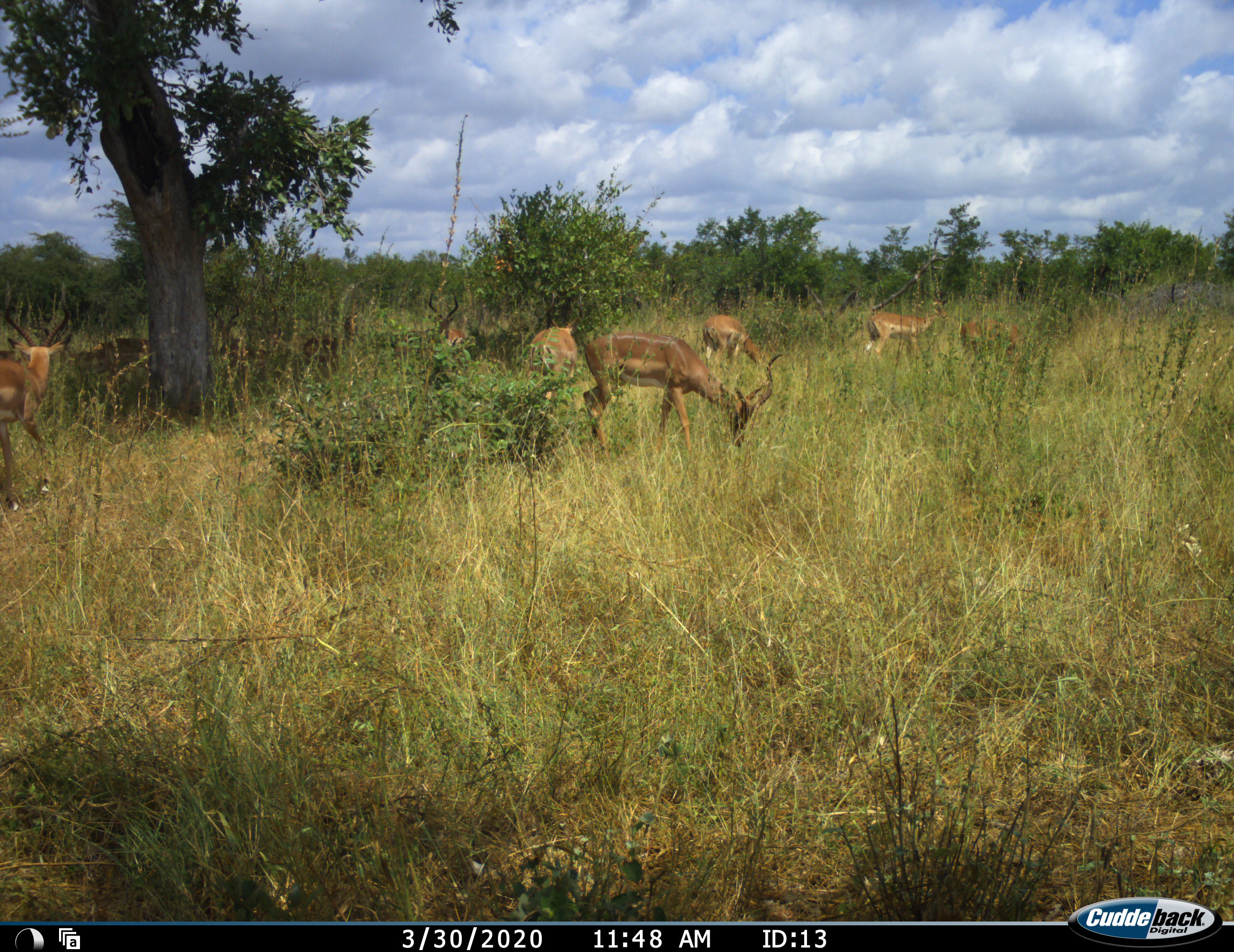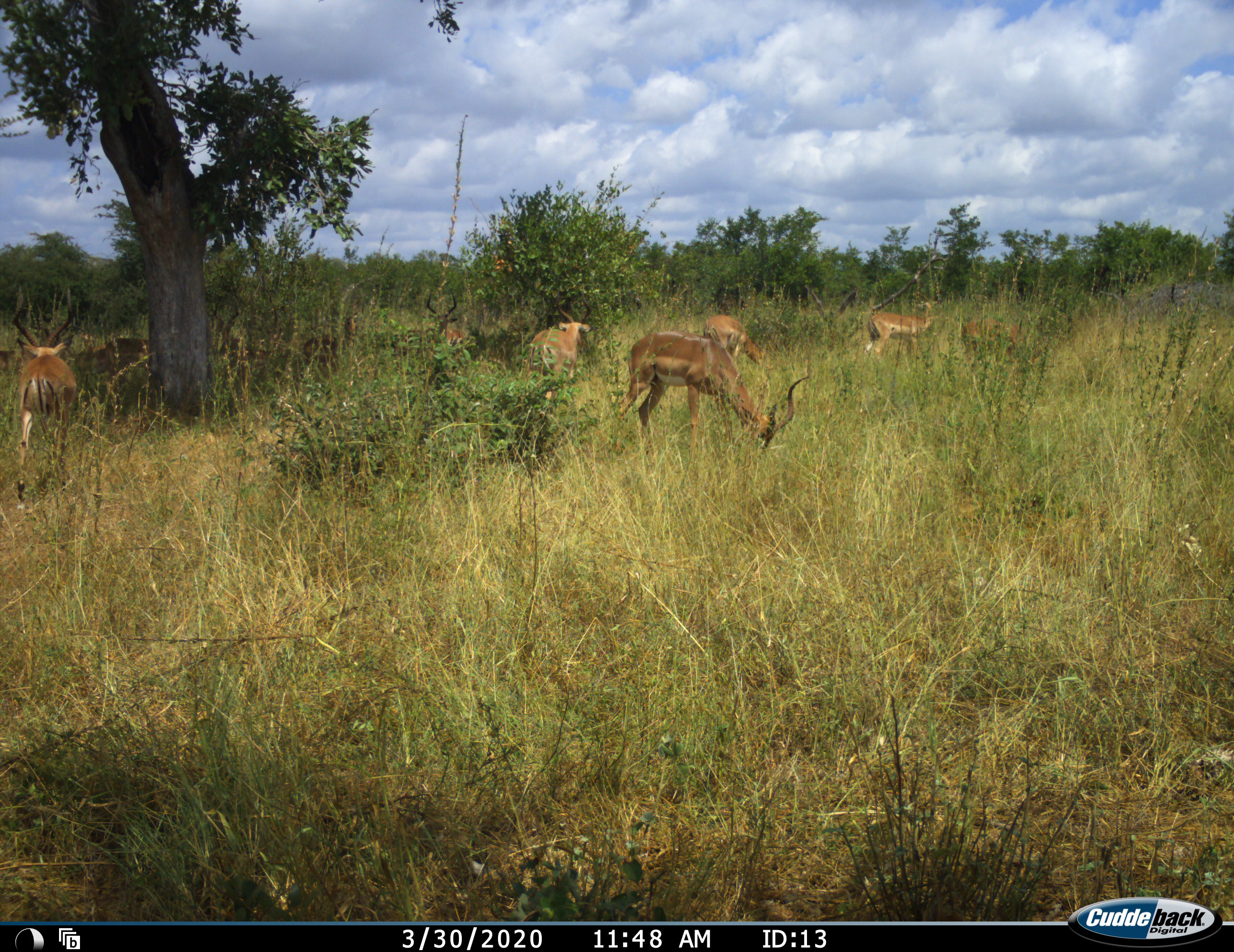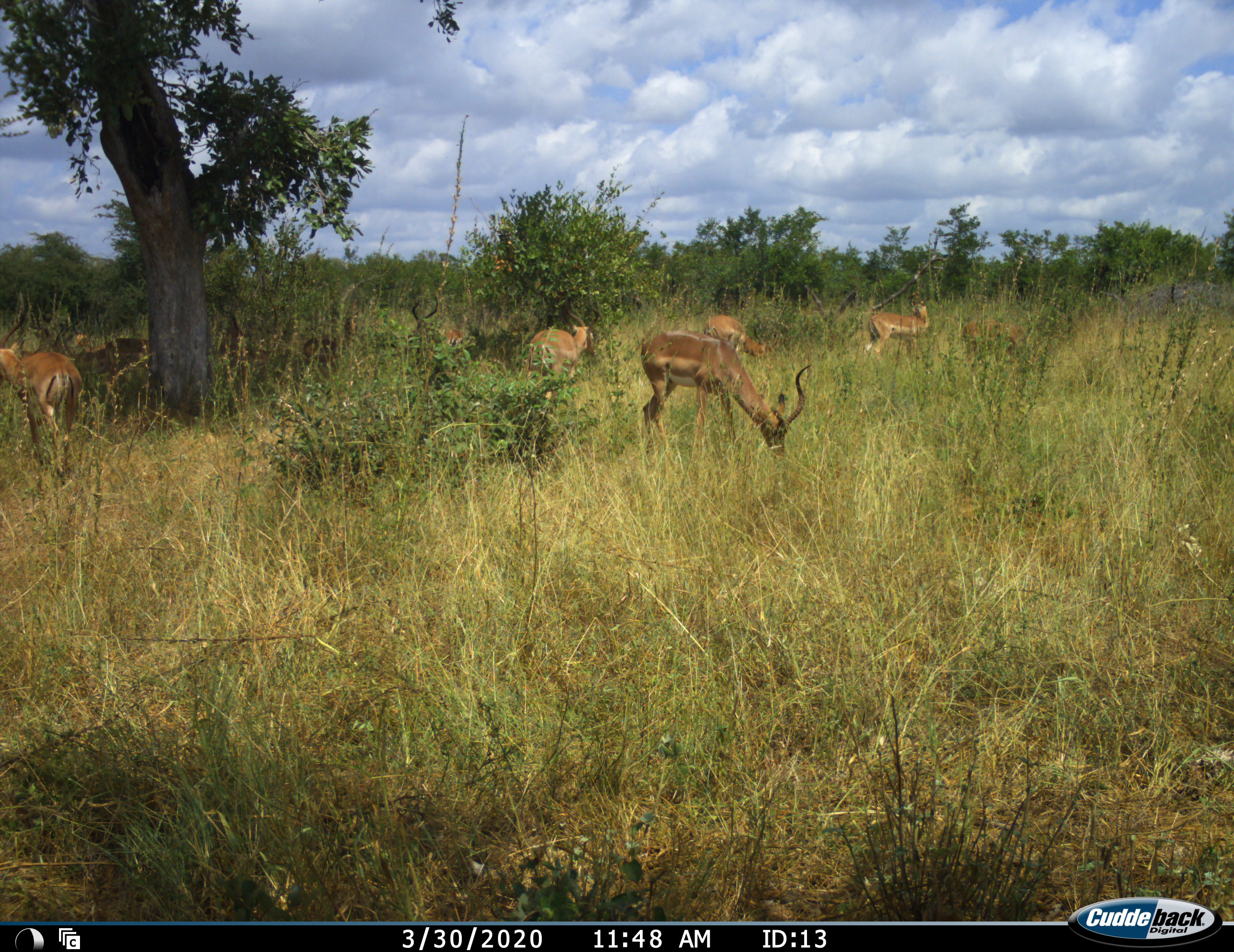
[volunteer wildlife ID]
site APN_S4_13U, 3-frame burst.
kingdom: Animalia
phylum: Chordata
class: Mammalia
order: Artiodactyla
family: Bovidae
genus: Aepyceros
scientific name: Aepyceros melampus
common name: impala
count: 11-50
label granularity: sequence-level